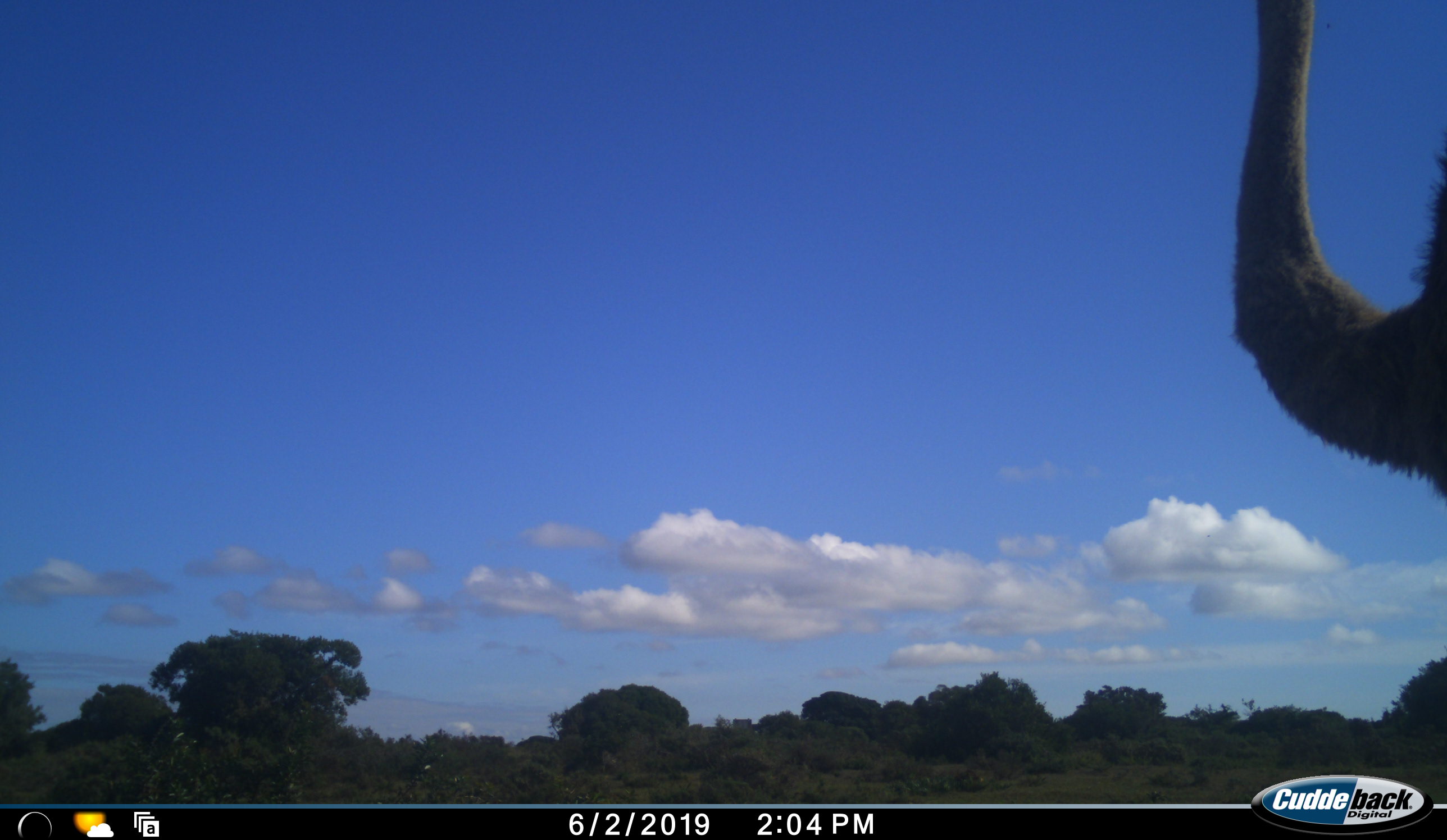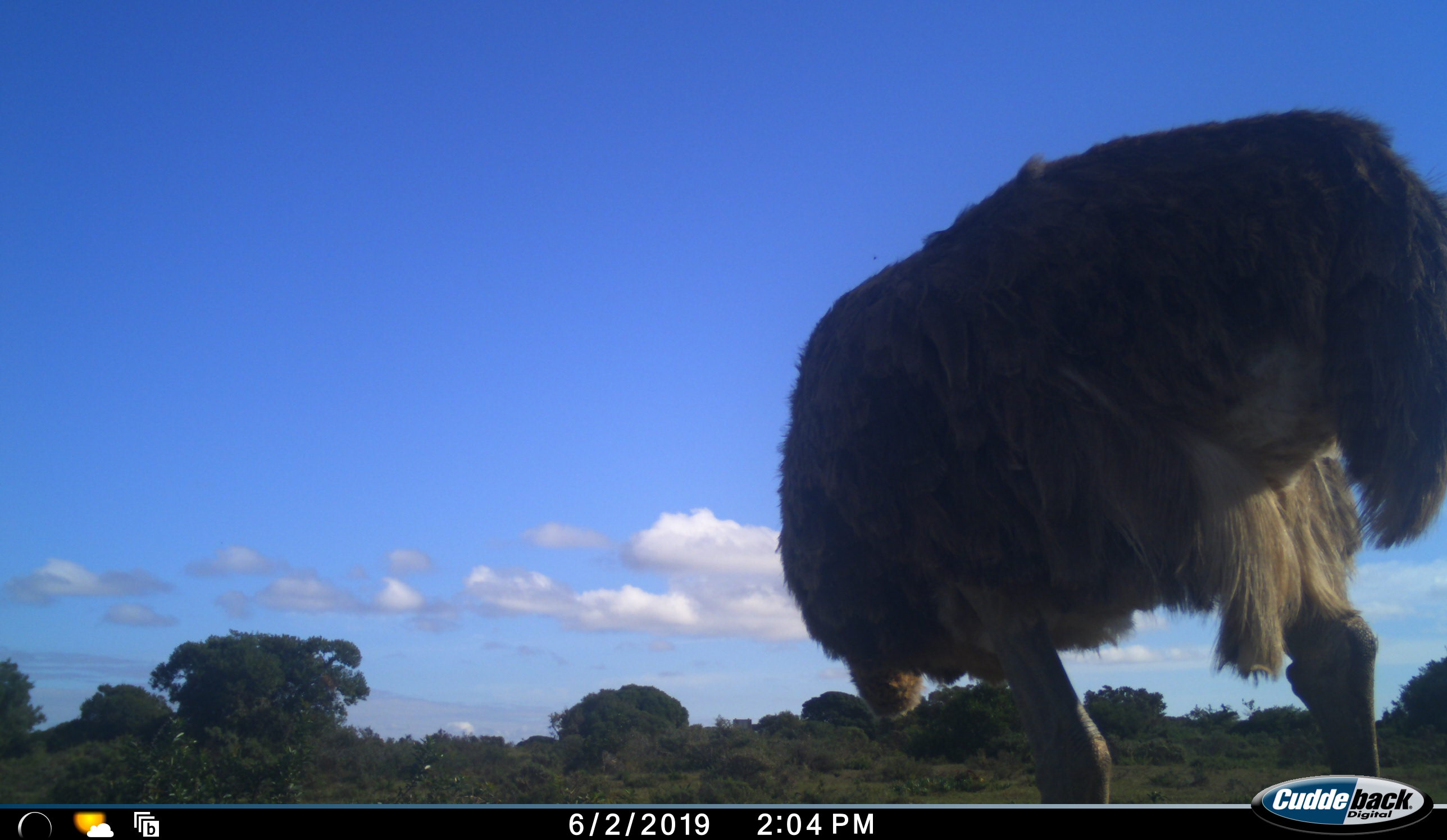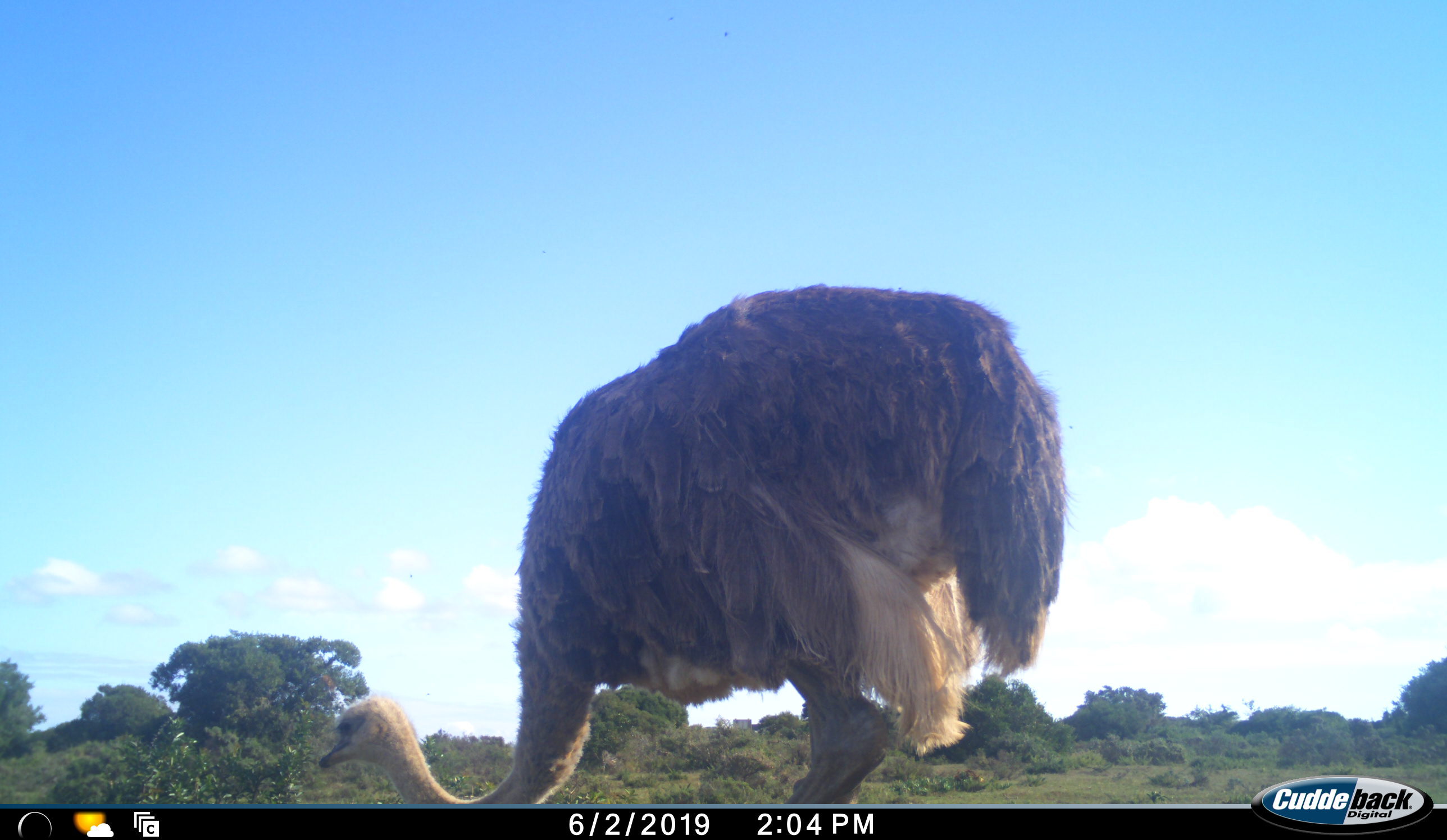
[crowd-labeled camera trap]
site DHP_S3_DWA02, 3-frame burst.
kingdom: Animalia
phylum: Chordata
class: Aves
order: Struthioniformes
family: Struthionidae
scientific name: Struthionidae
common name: ostrich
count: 1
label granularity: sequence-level